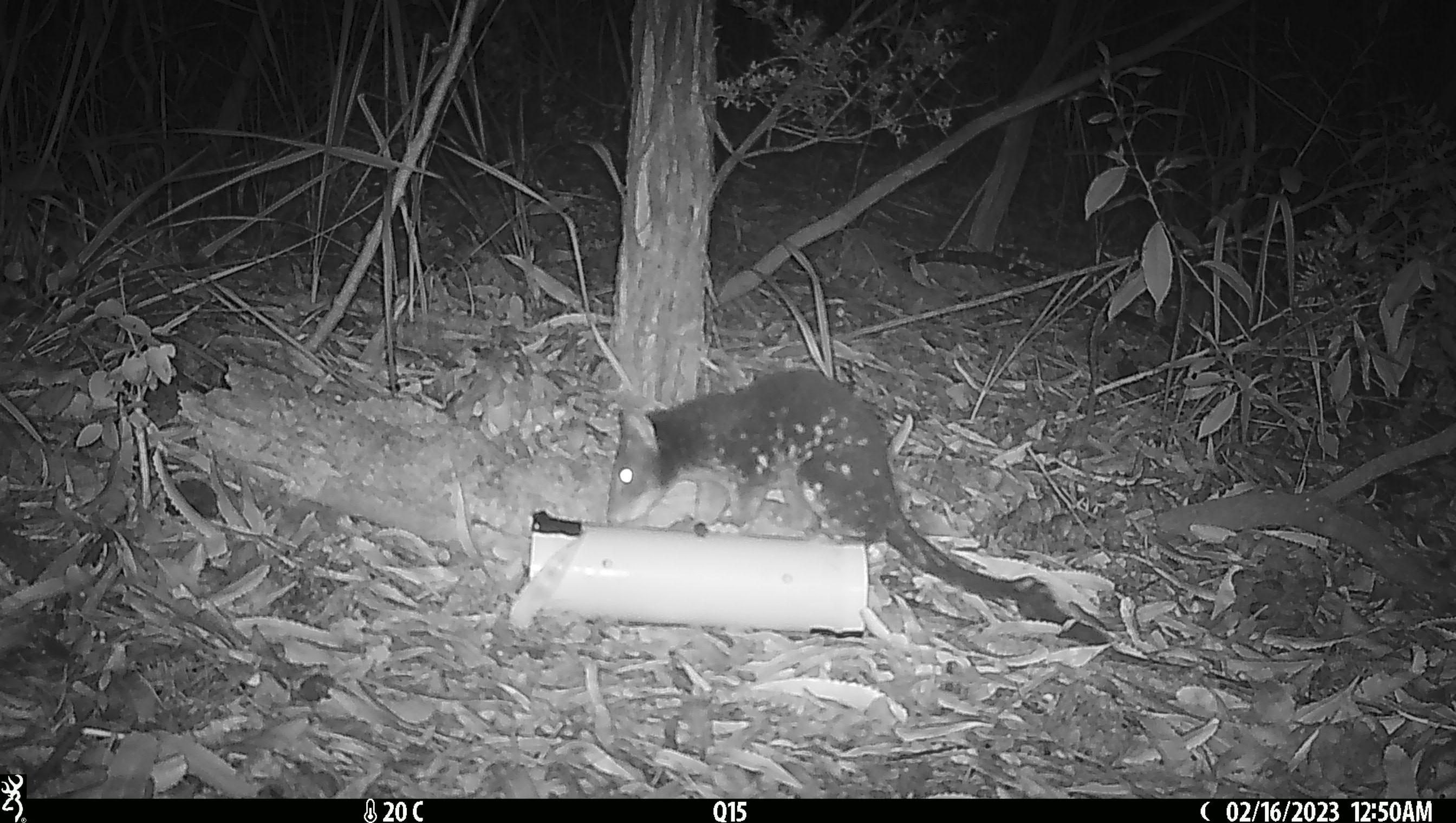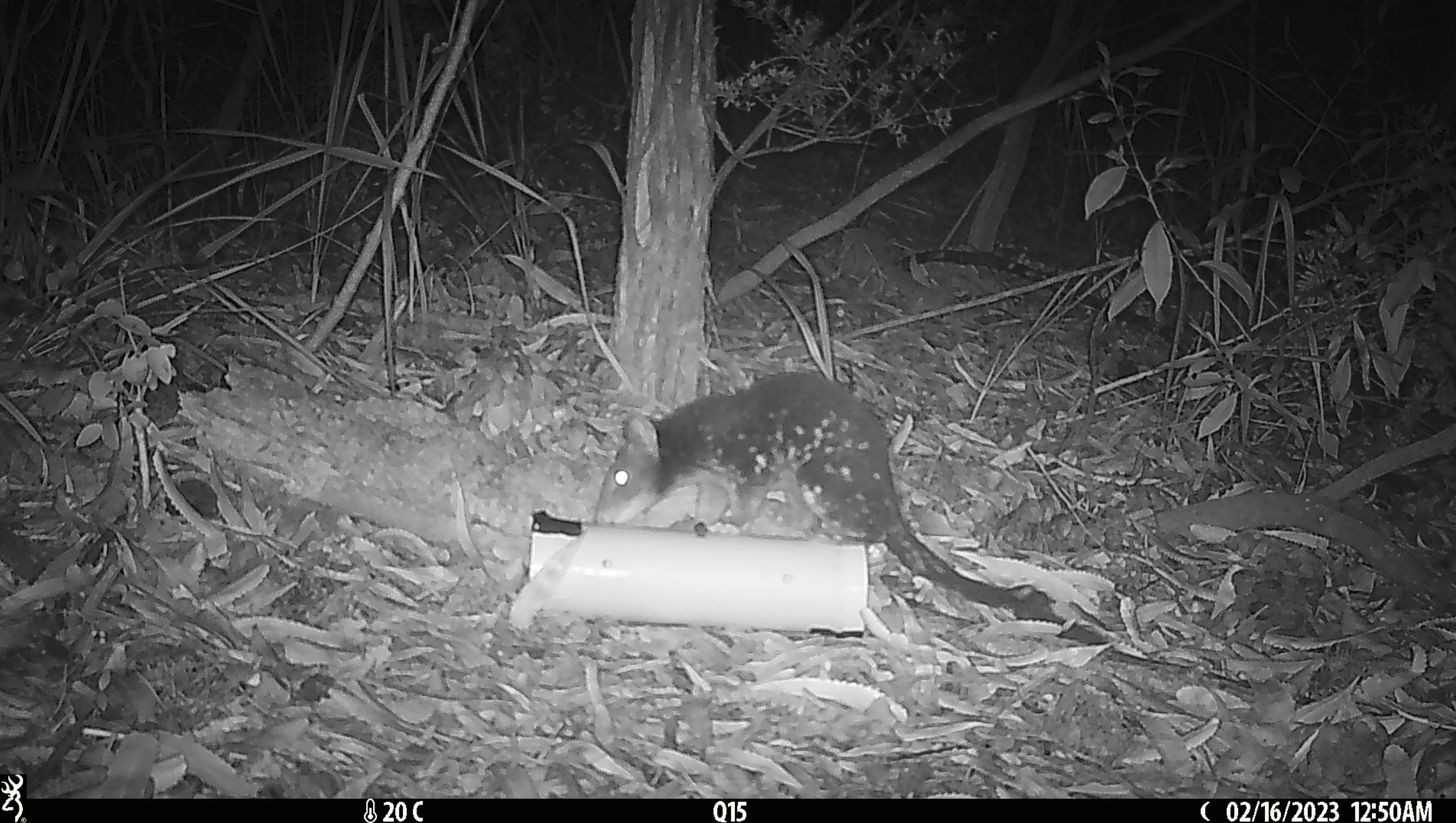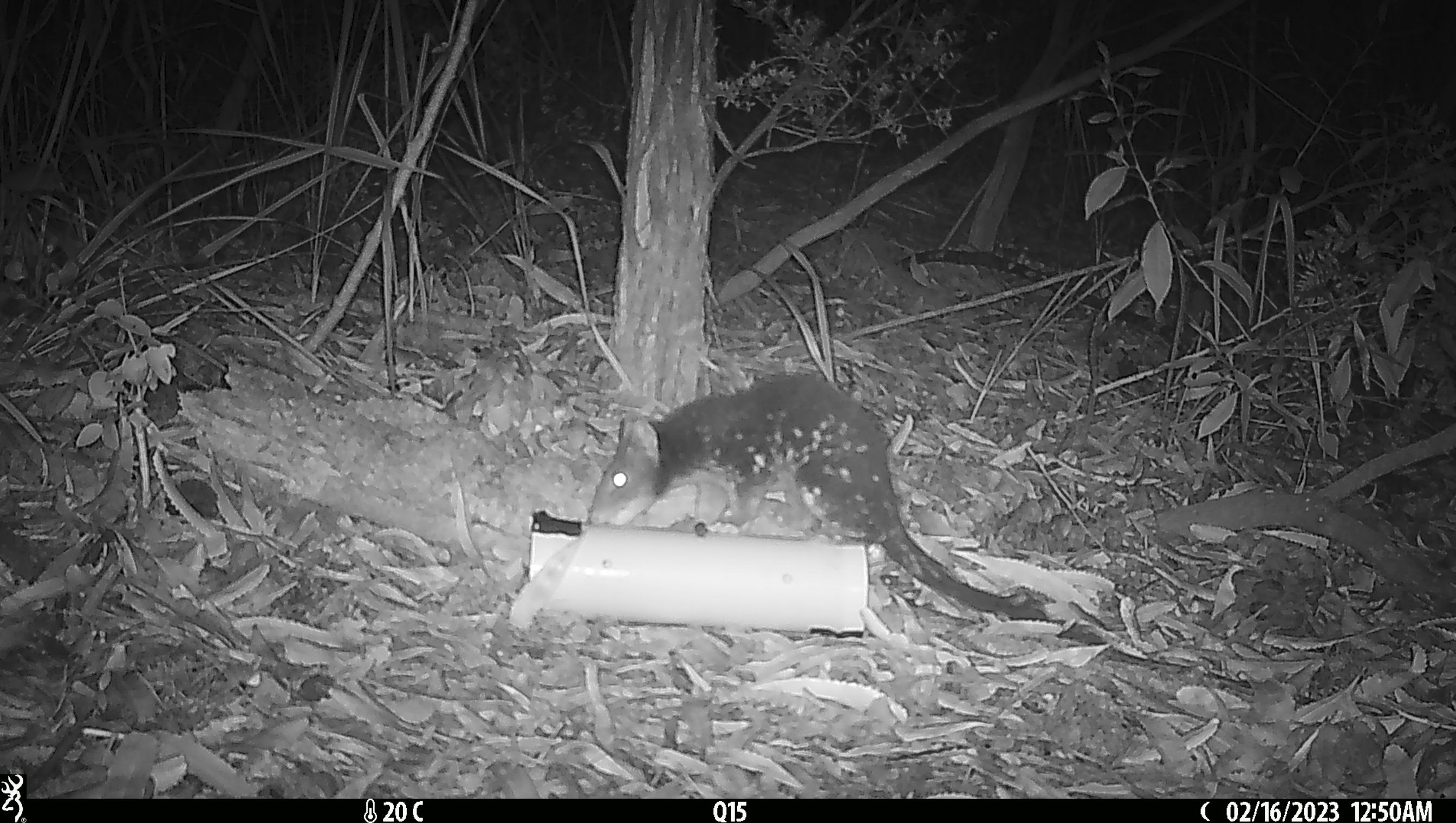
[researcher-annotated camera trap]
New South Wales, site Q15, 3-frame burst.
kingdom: Animalia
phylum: Chordata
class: Mammalia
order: Dasyuromorphia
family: Dasyuridae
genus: Dasyurus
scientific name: Dasyurus maculatus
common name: spotted-tailed quoll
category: quoll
Quoll (spotted-tailed quoll) (Dasyurus maculatus).